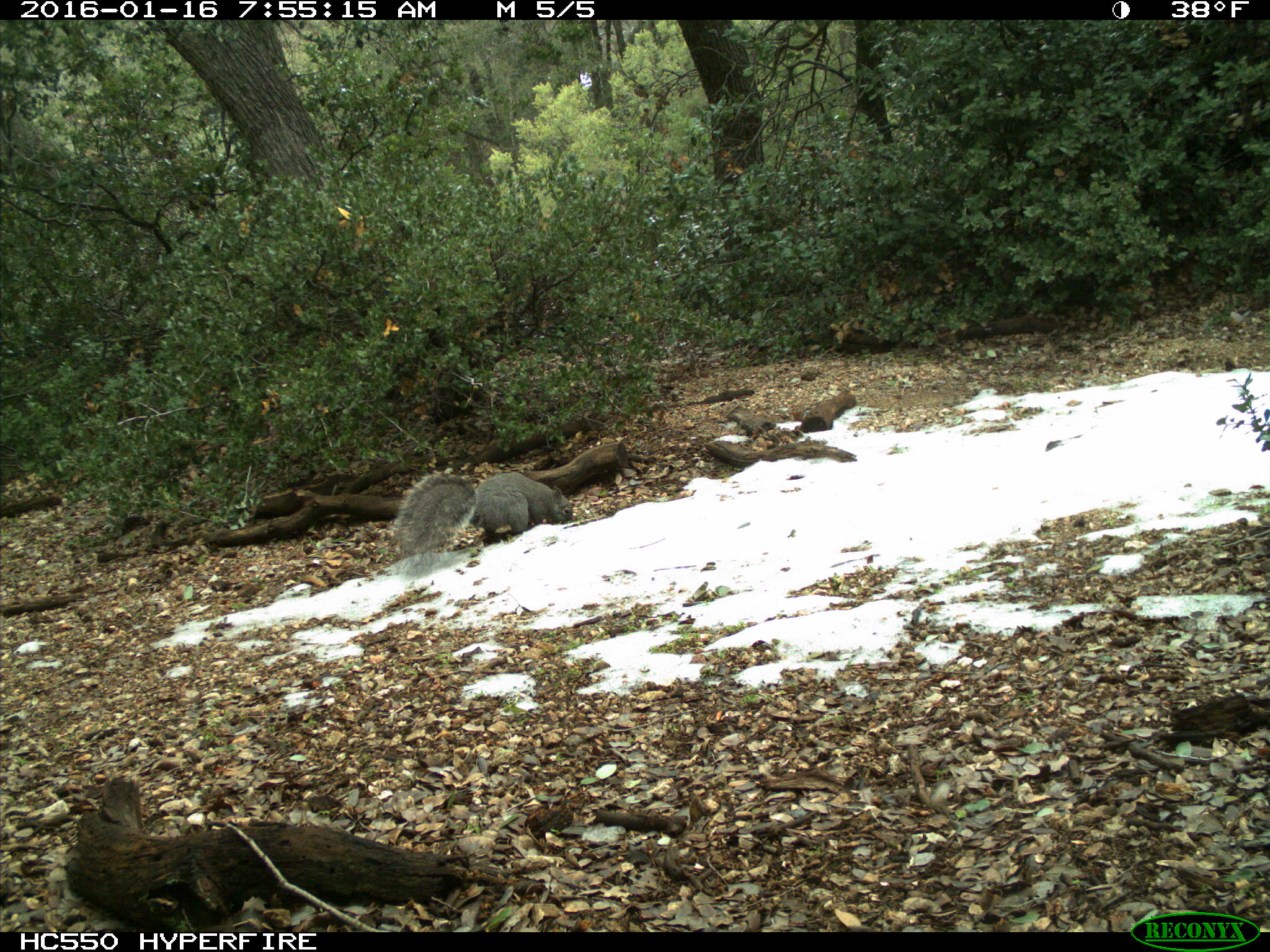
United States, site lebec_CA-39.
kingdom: Animalia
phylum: Chordata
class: Mammalia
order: Rodentia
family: Sciuridae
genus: Sciurus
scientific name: Sciurus carolinensis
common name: eastern gray squirrel